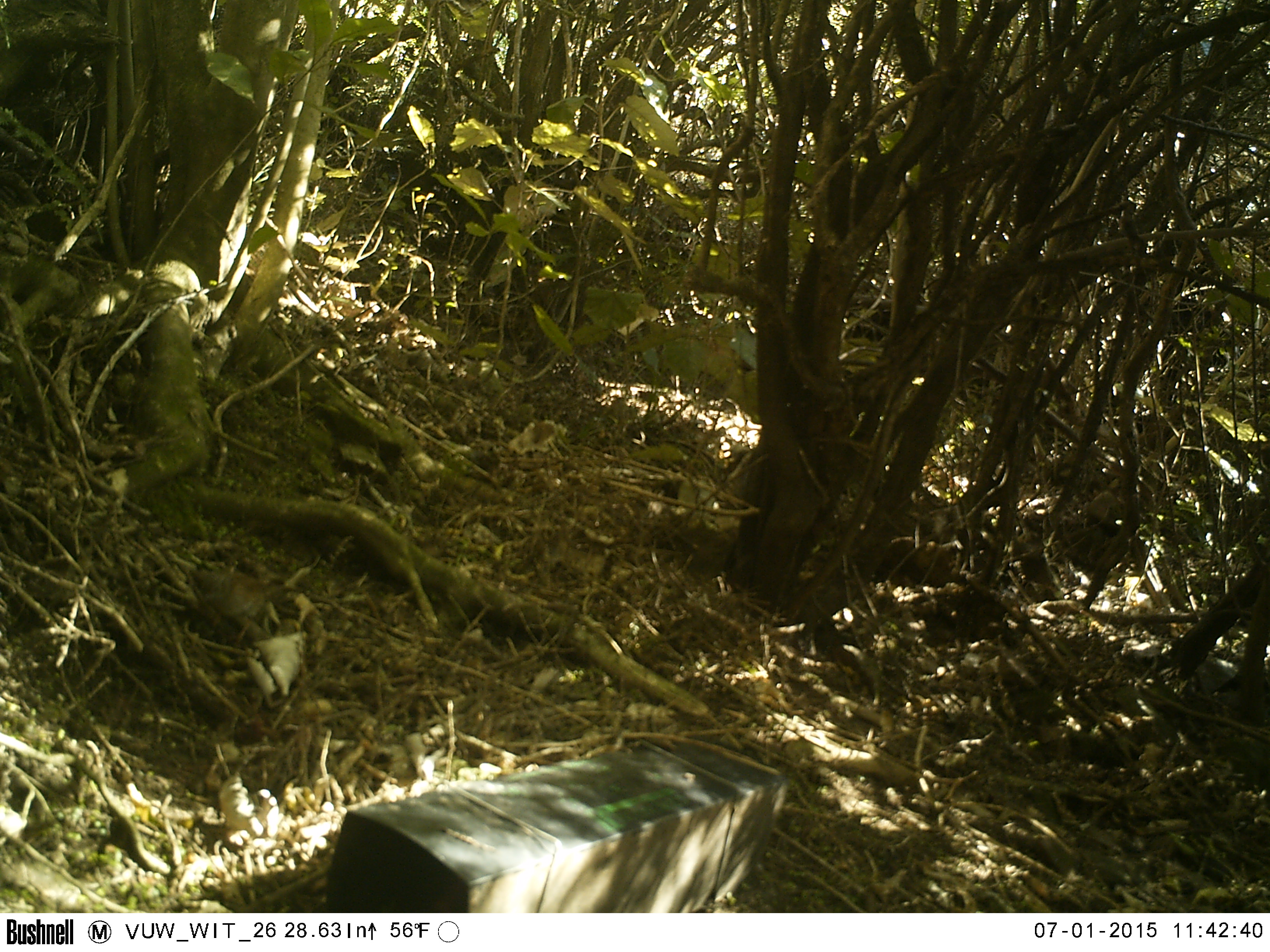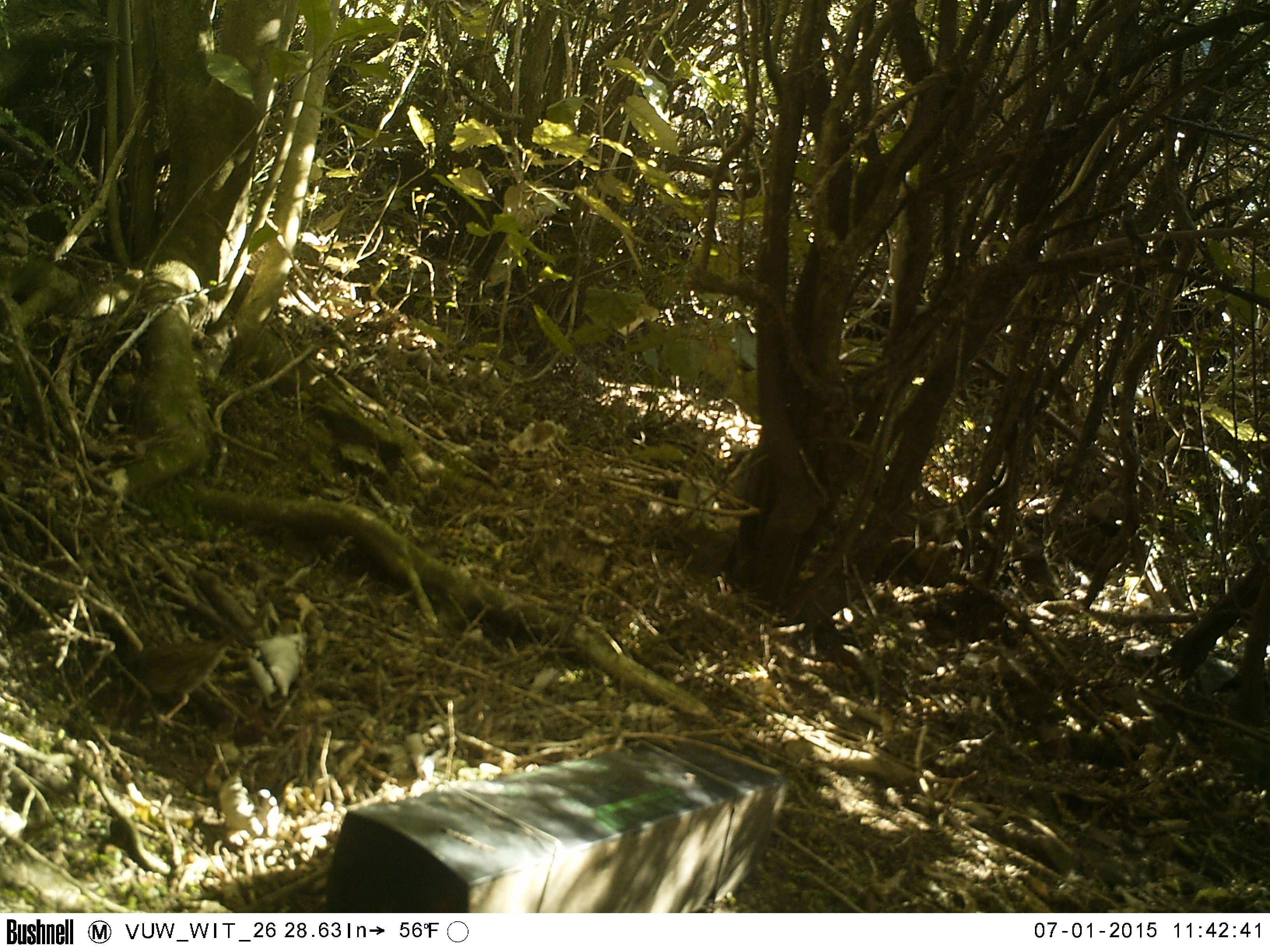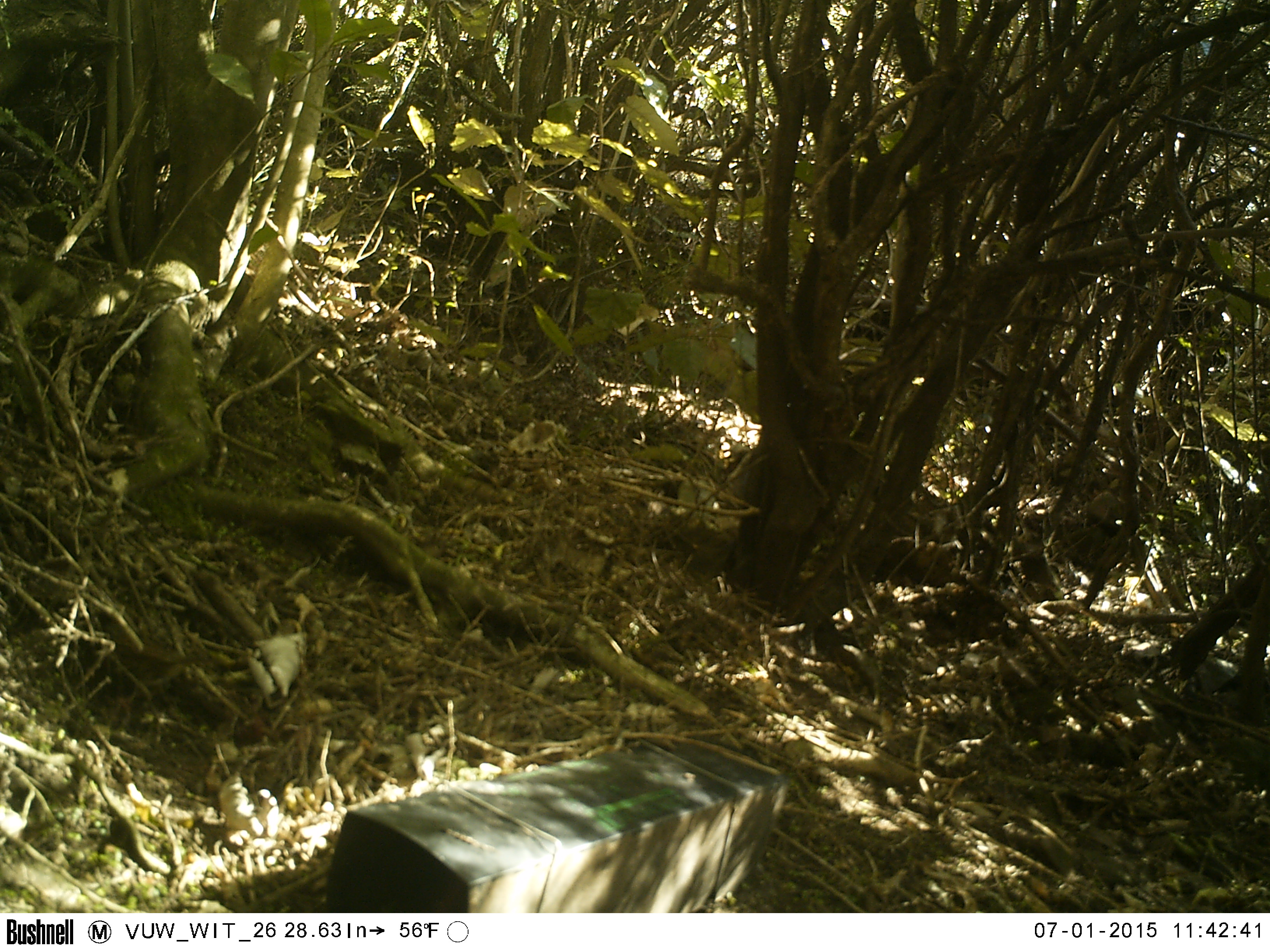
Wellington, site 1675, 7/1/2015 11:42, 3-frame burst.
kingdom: Animalia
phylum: Chordata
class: Aves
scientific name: Aves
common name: bird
Bird (Aves).